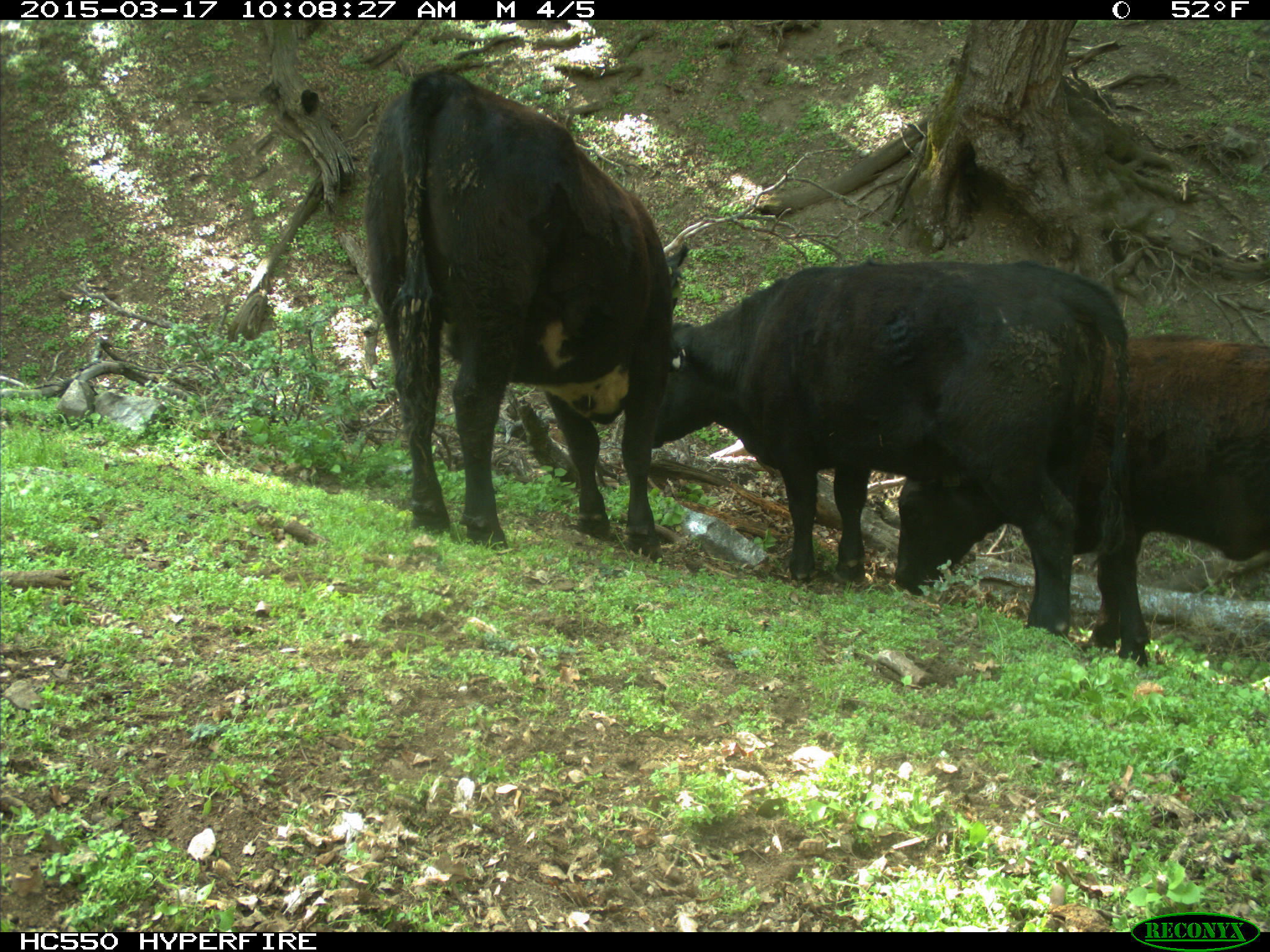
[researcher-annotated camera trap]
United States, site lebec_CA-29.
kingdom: Animalia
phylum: Chordata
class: Mammalia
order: Artiodactyla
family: Bovidae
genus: Bos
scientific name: Bos taurus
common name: domestic cow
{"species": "Bos taurus (domestic cow)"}